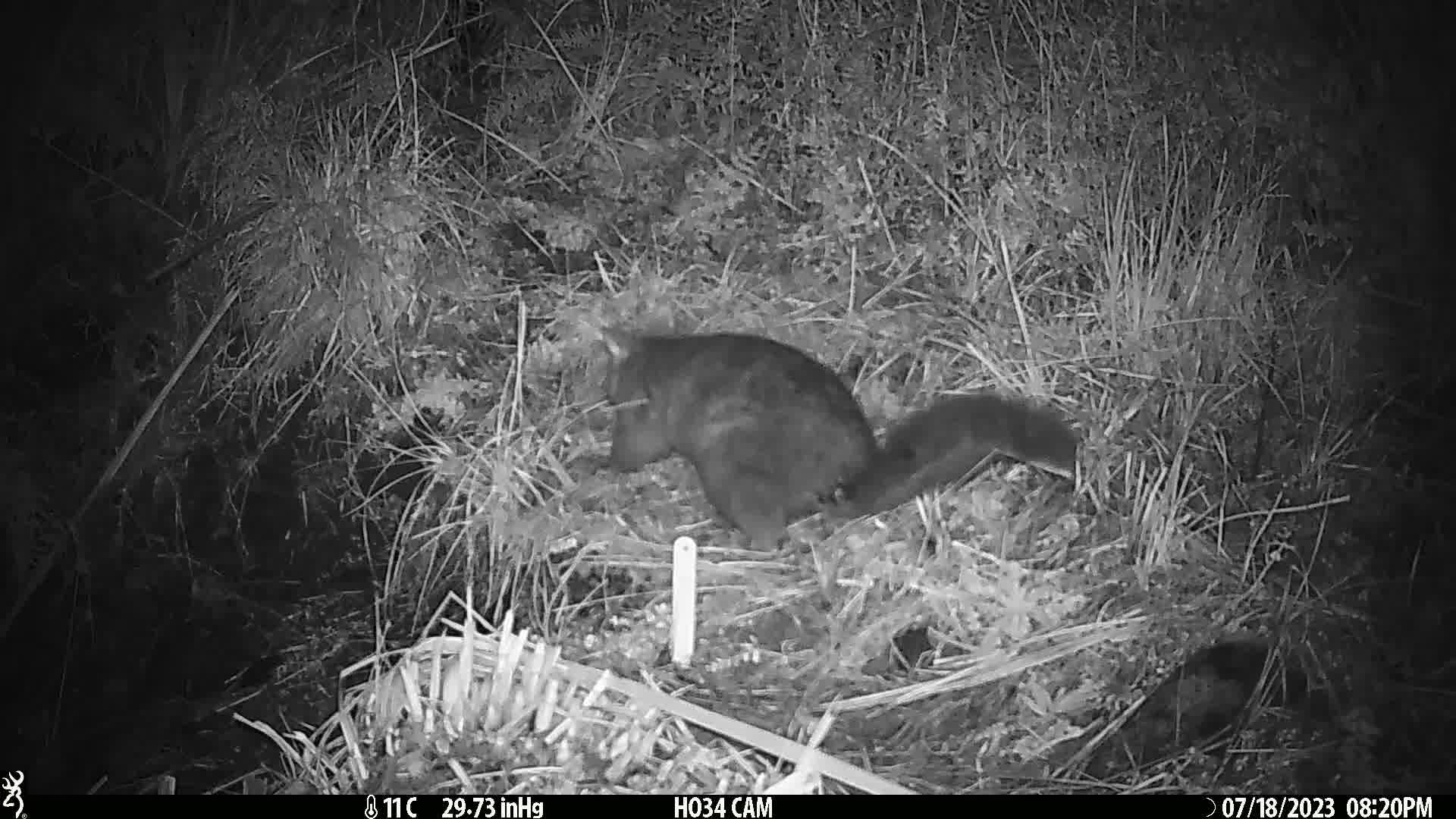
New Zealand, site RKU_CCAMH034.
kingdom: Animalia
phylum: Chordata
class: Mammalia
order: Diprotodontia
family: Phalangeridae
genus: Trichosurus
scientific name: Trichosurus vulpecula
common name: common brushtail possum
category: possum